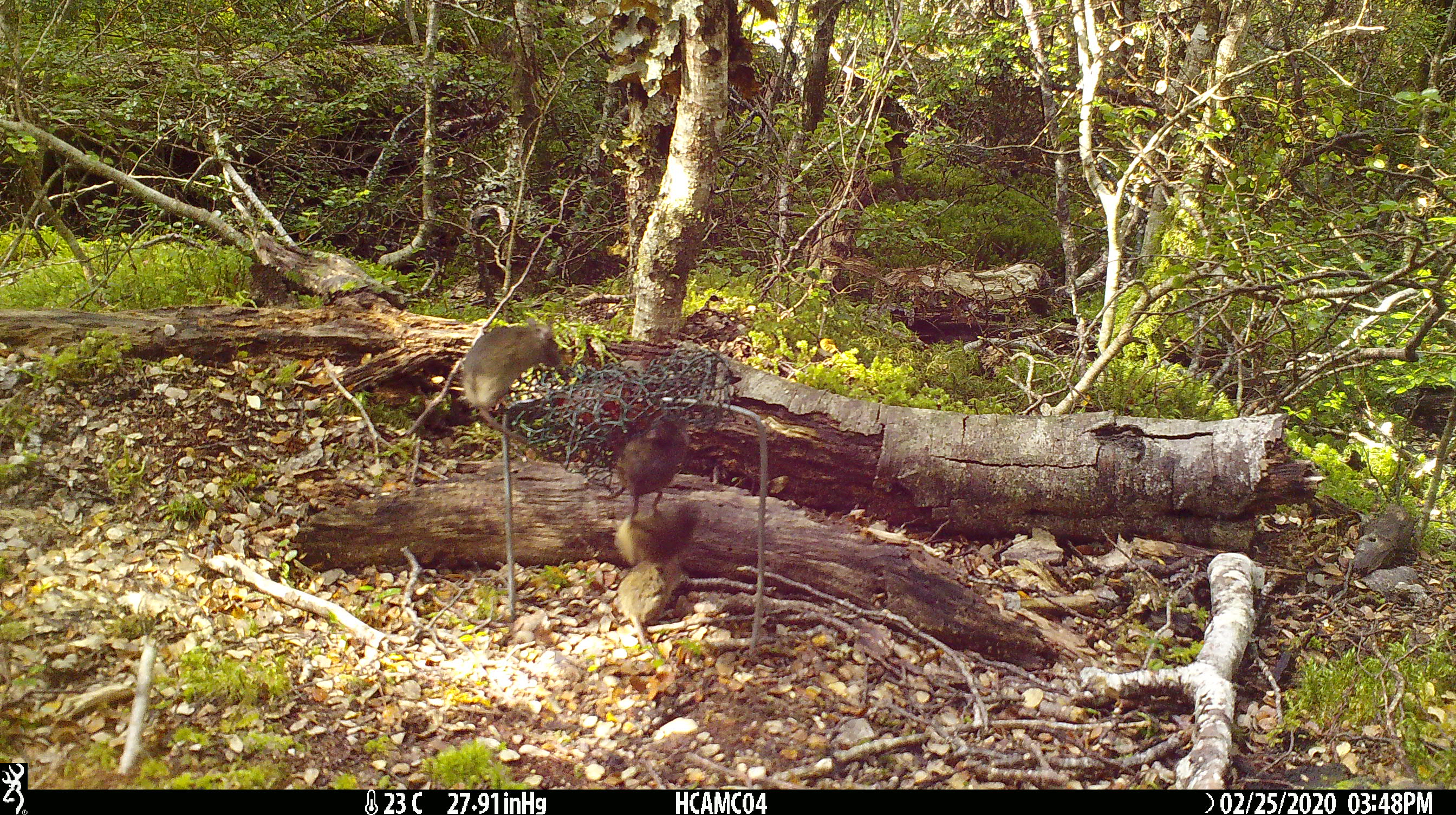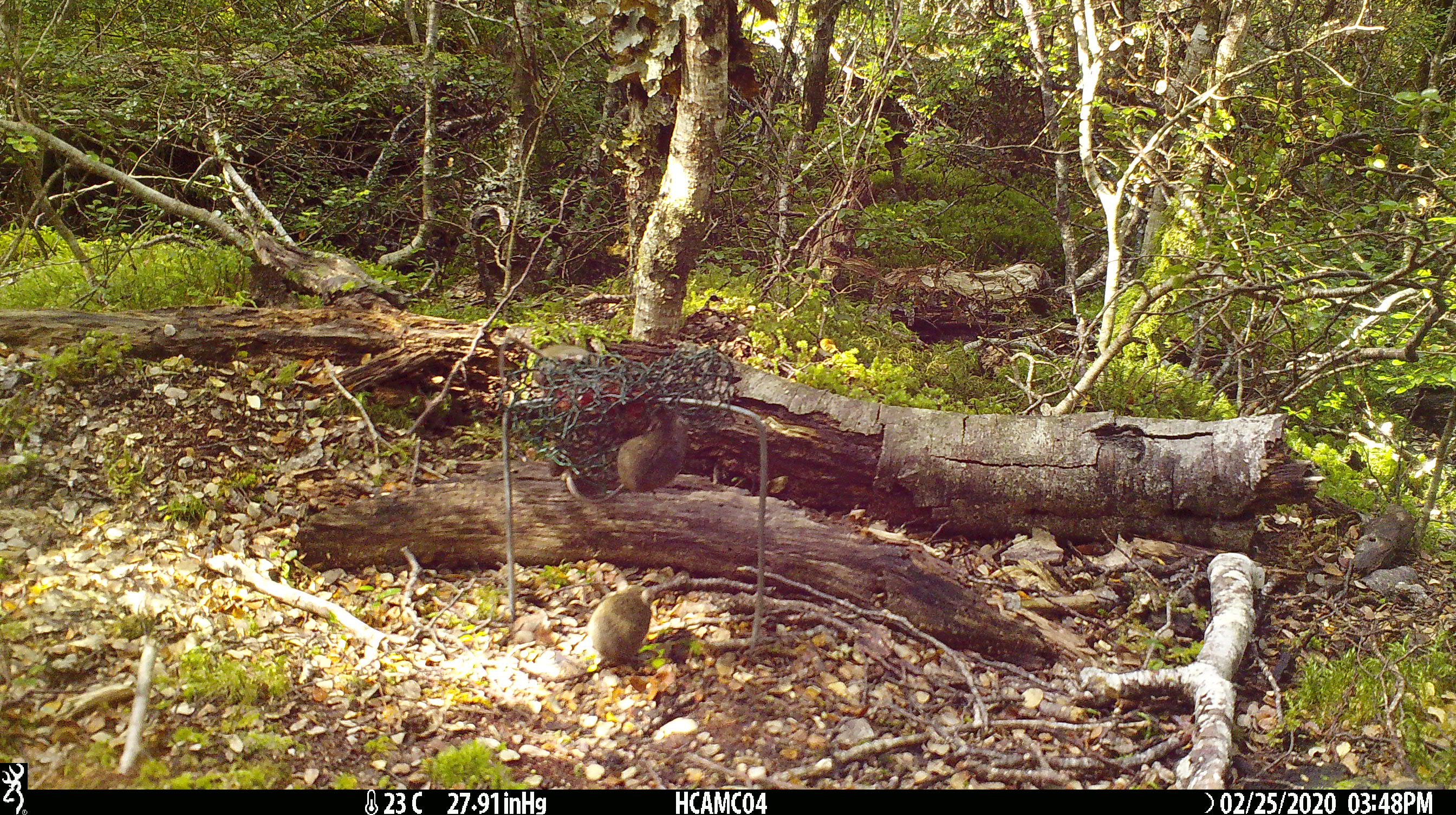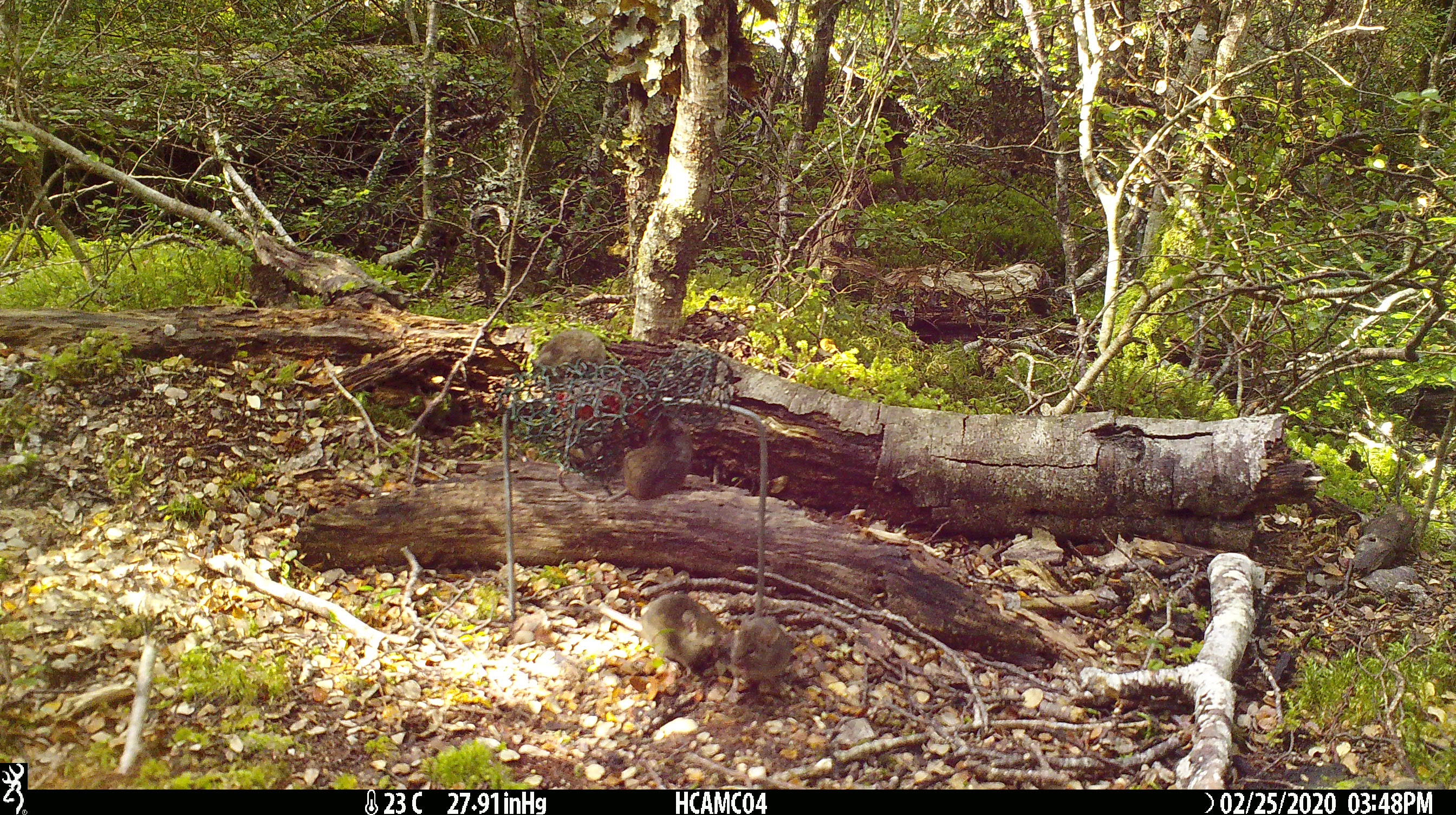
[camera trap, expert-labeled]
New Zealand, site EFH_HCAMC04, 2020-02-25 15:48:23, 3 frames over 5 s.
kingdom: Animalia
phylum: Chordata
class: Mammalia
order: Rodentia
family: Muridae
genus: Mus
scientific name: Mus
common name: mouse